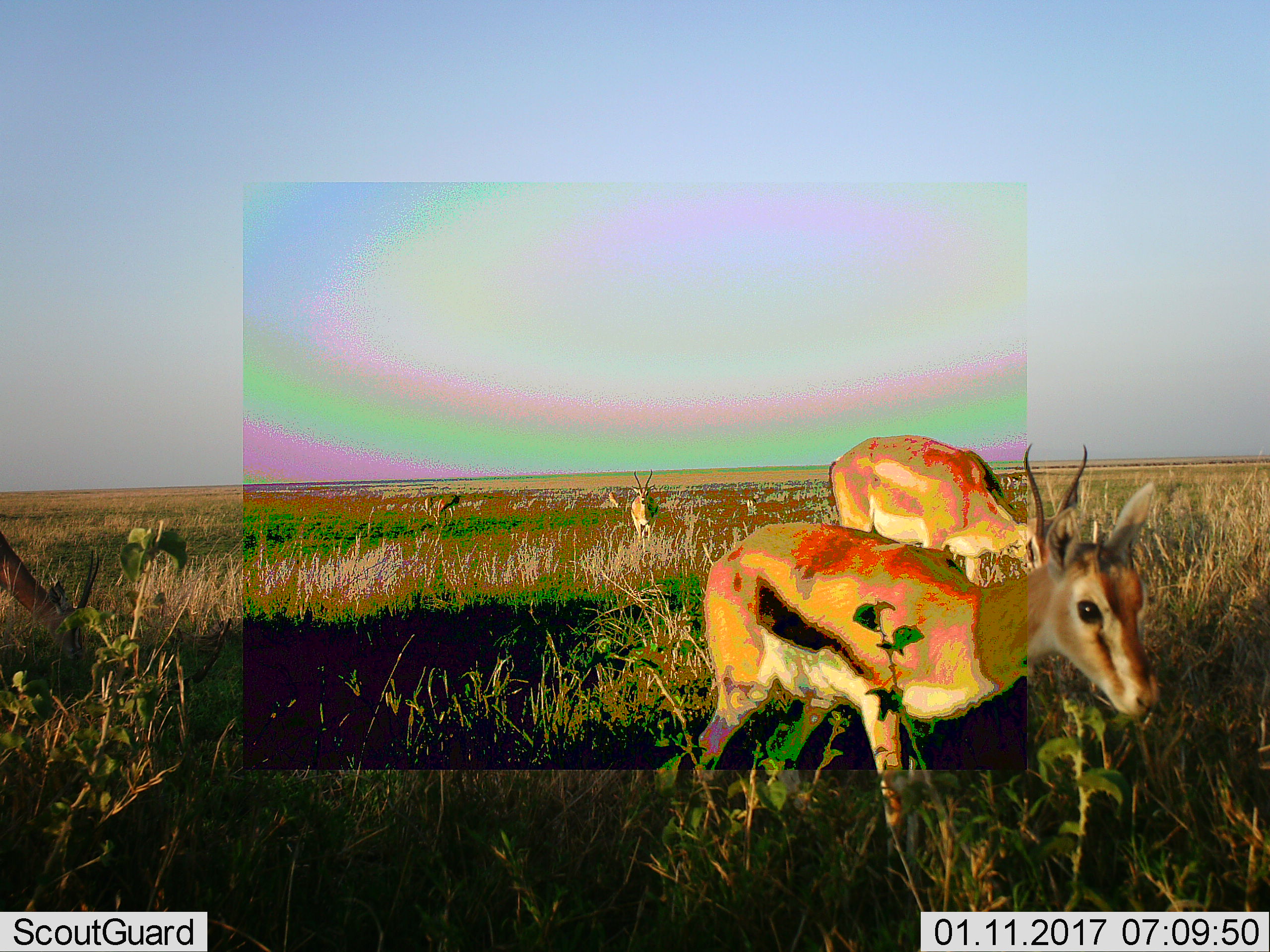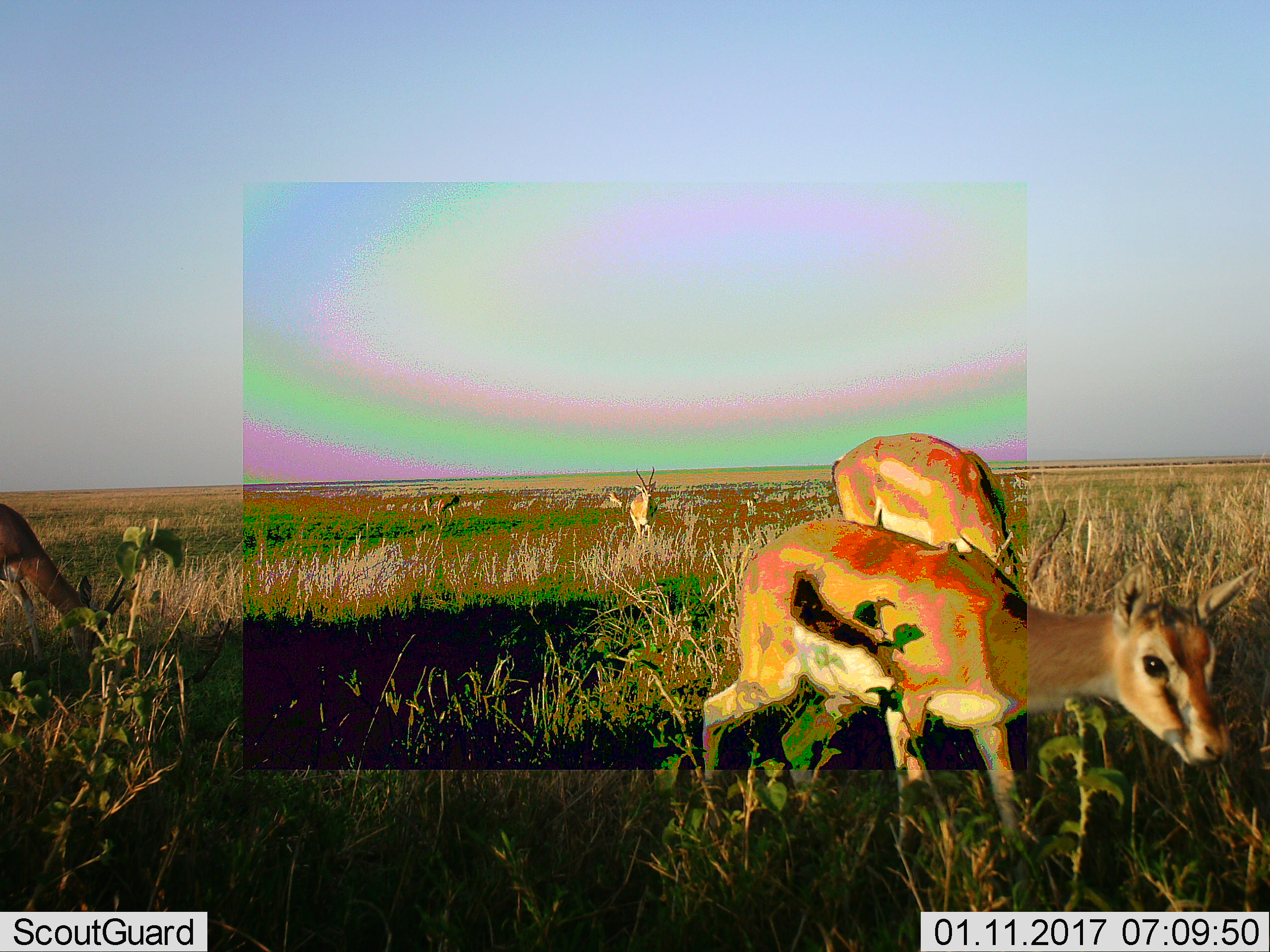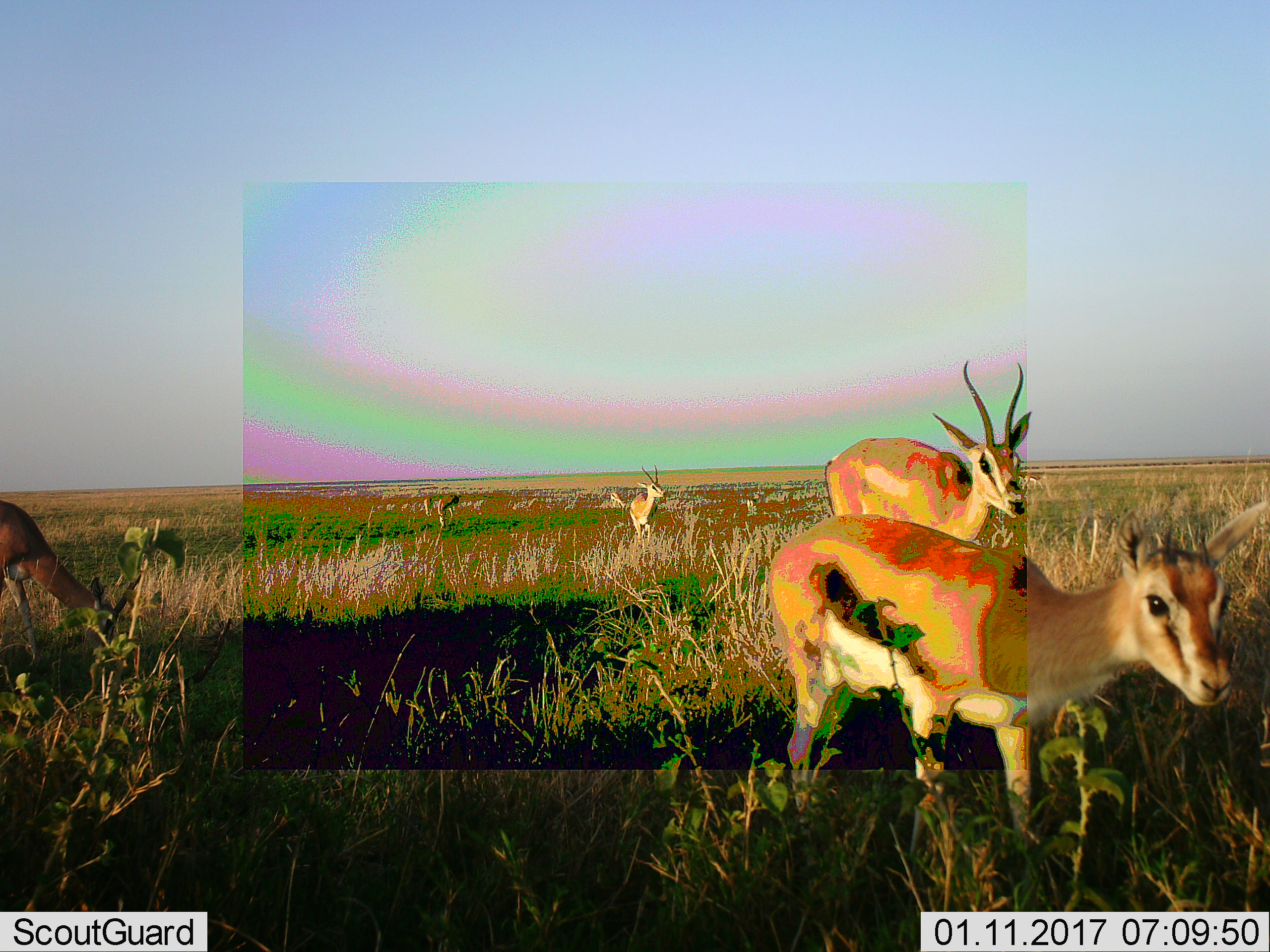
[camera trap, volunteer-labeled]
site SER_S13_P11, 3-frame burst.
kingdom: Animalia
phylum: Chordata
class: Mammalia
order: Artiodactyla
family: Bovidae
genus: Eudorcas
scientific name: Eudorcas thomsonii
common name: thomson's gazelle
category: gazellethomsons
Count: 6.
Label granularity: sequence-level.